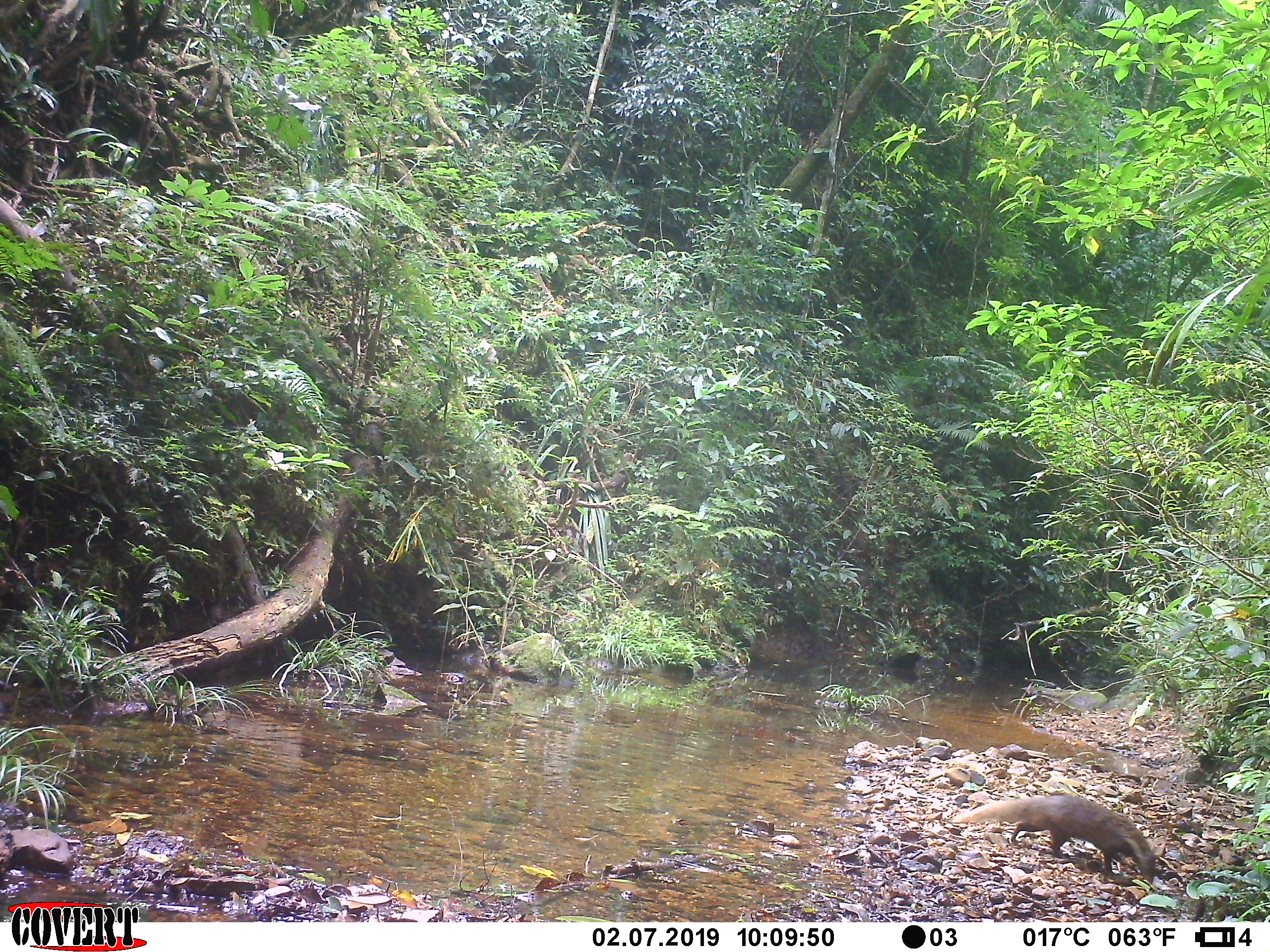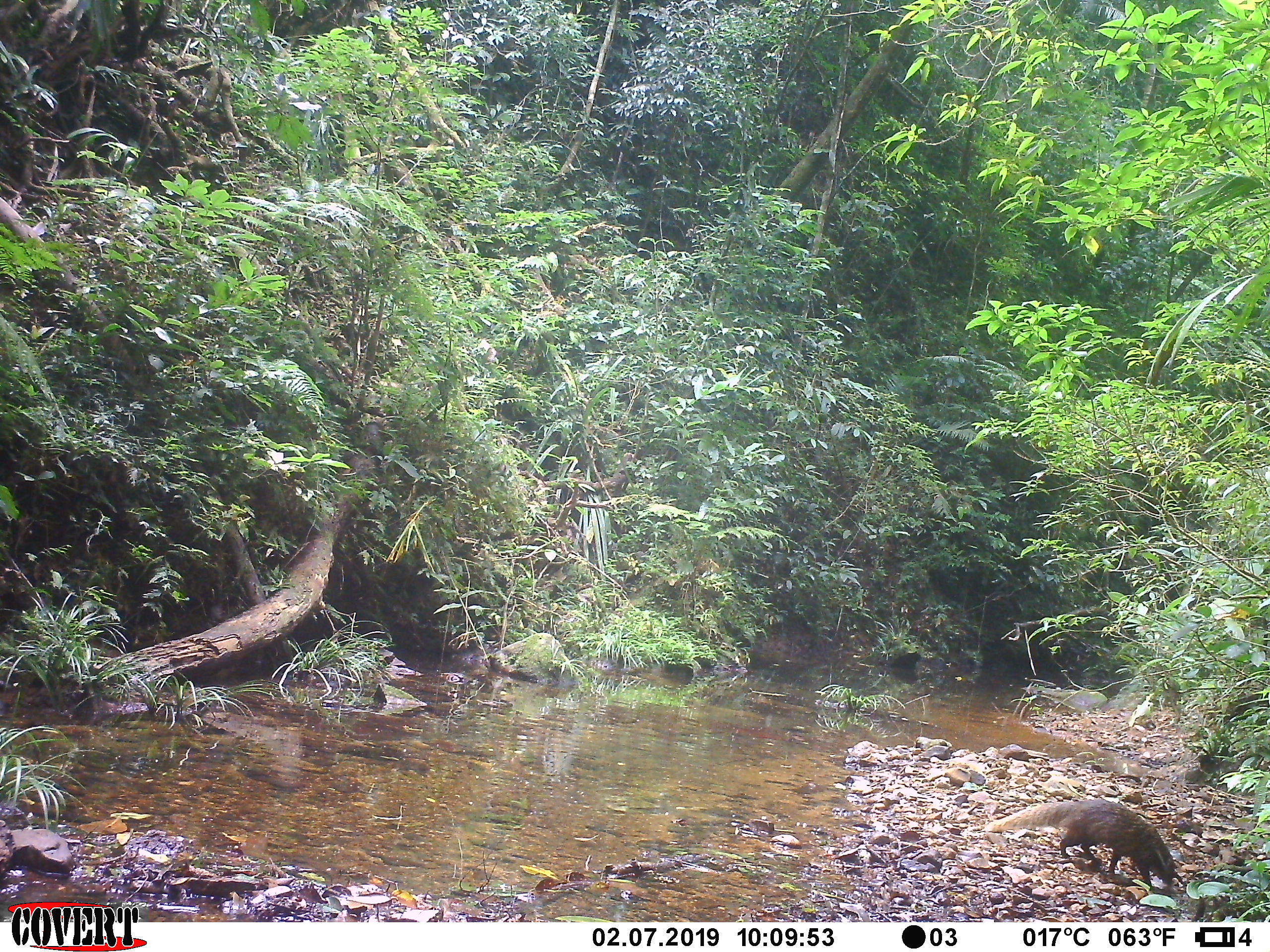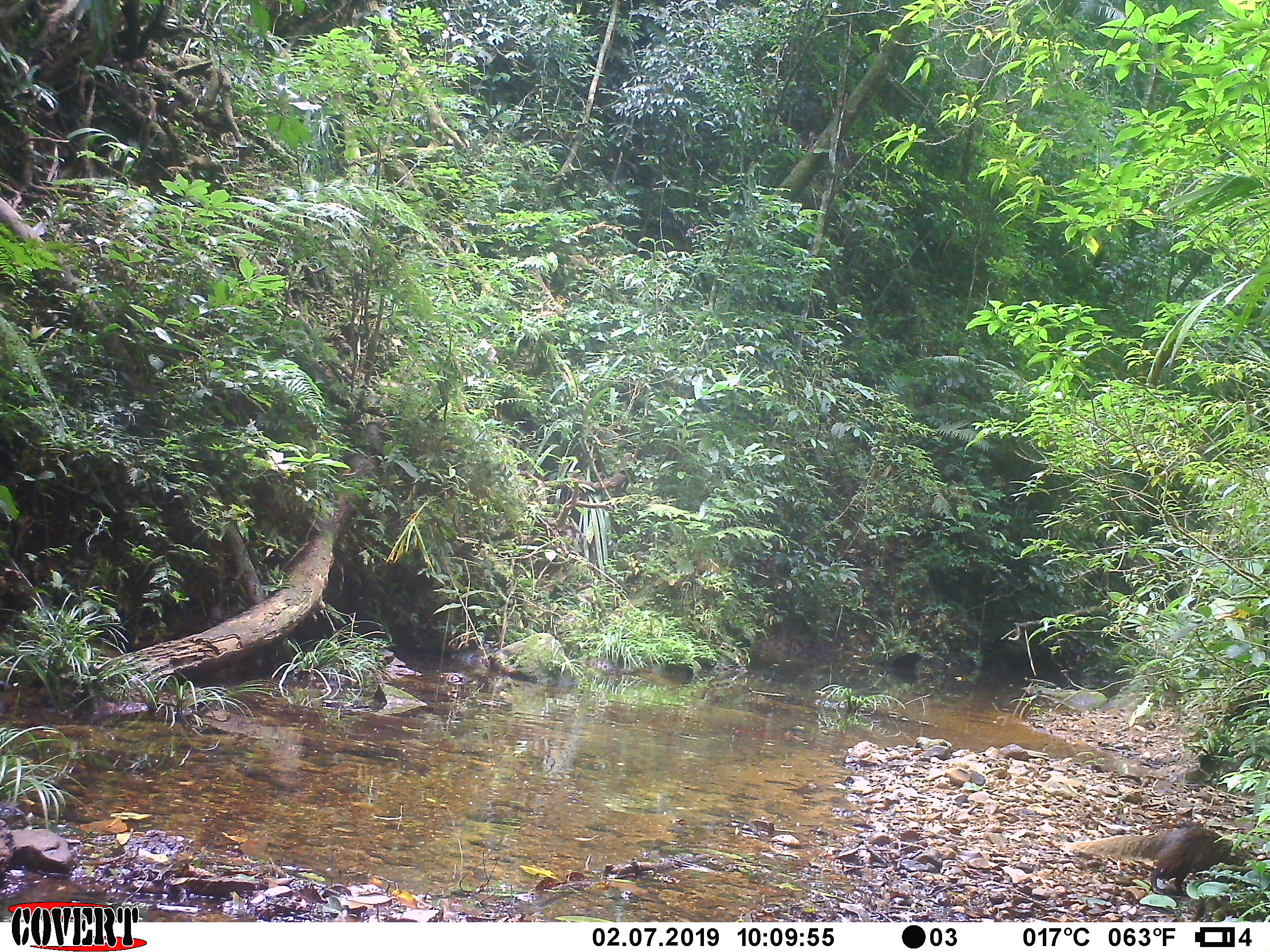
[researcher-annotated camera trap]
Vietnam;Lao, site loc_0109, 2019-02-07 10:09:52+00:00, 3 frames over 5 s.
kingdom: Animalia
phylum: Chordata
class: Mammalia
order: Carnivora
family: Herpestidae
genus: Urva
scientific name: Urva urva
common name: crab-eating mongoose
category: crab eating mongoose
Crab eating mongoose (crab-eating mongoose) (Urva urva). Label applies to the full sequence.